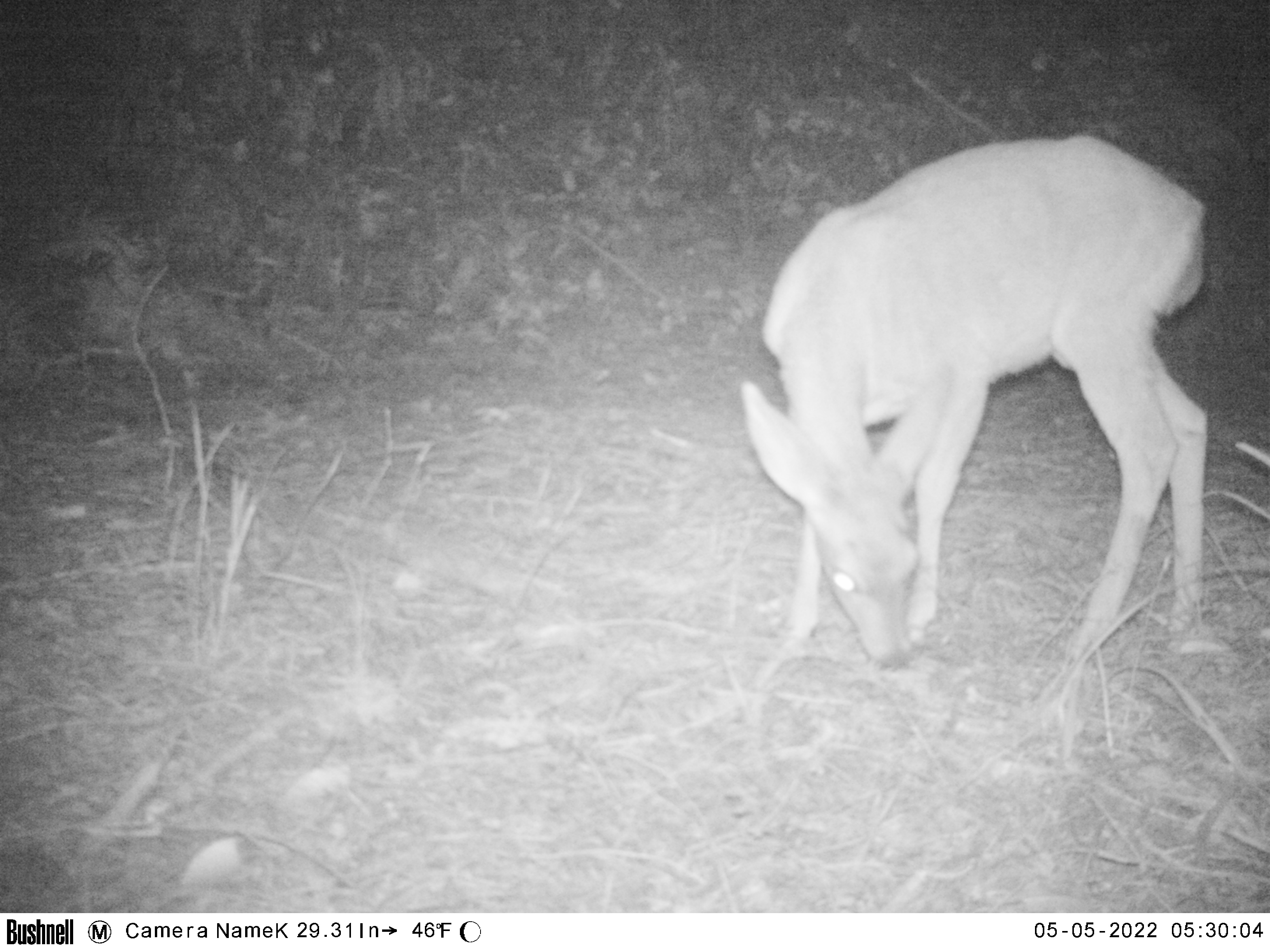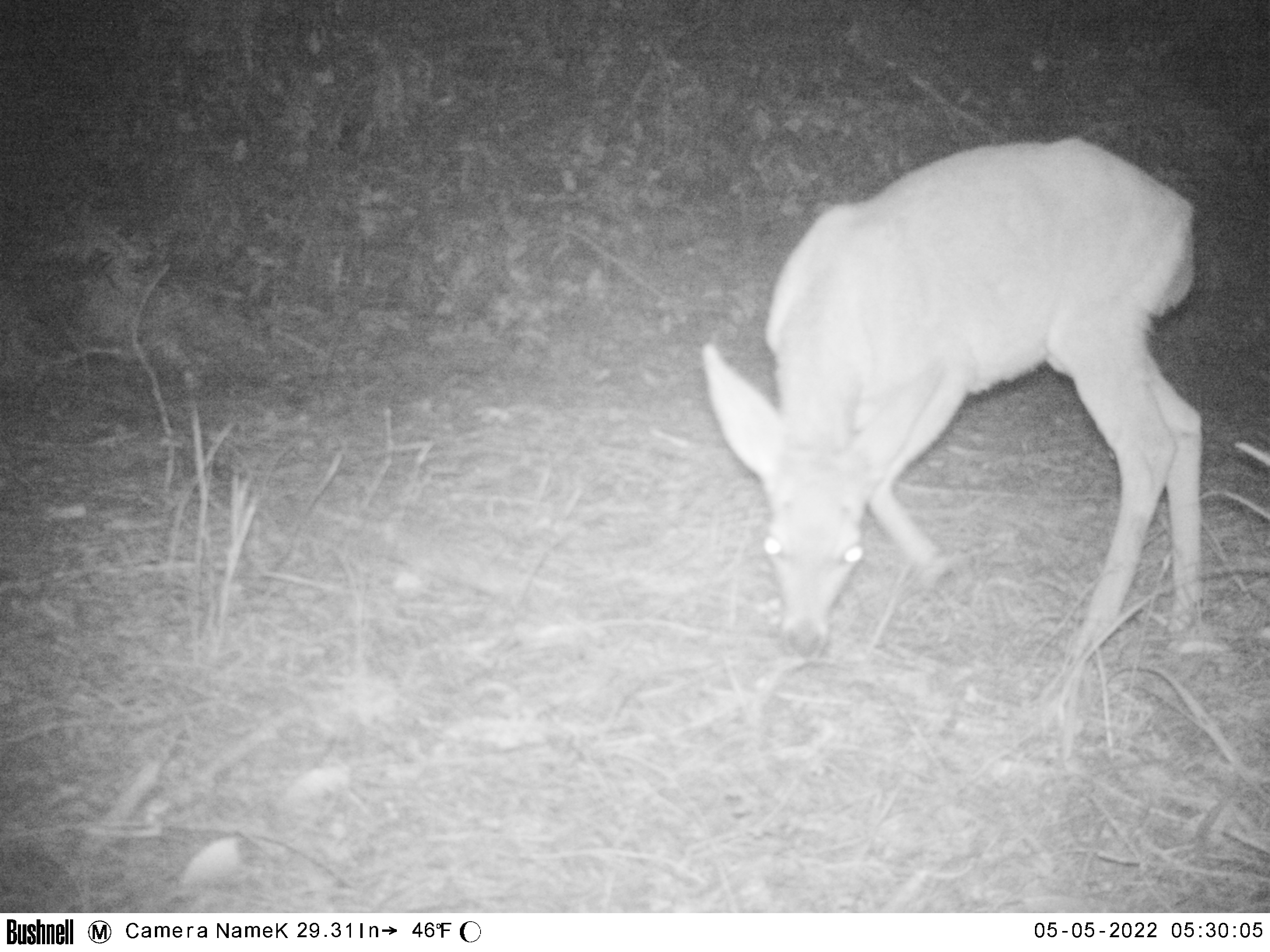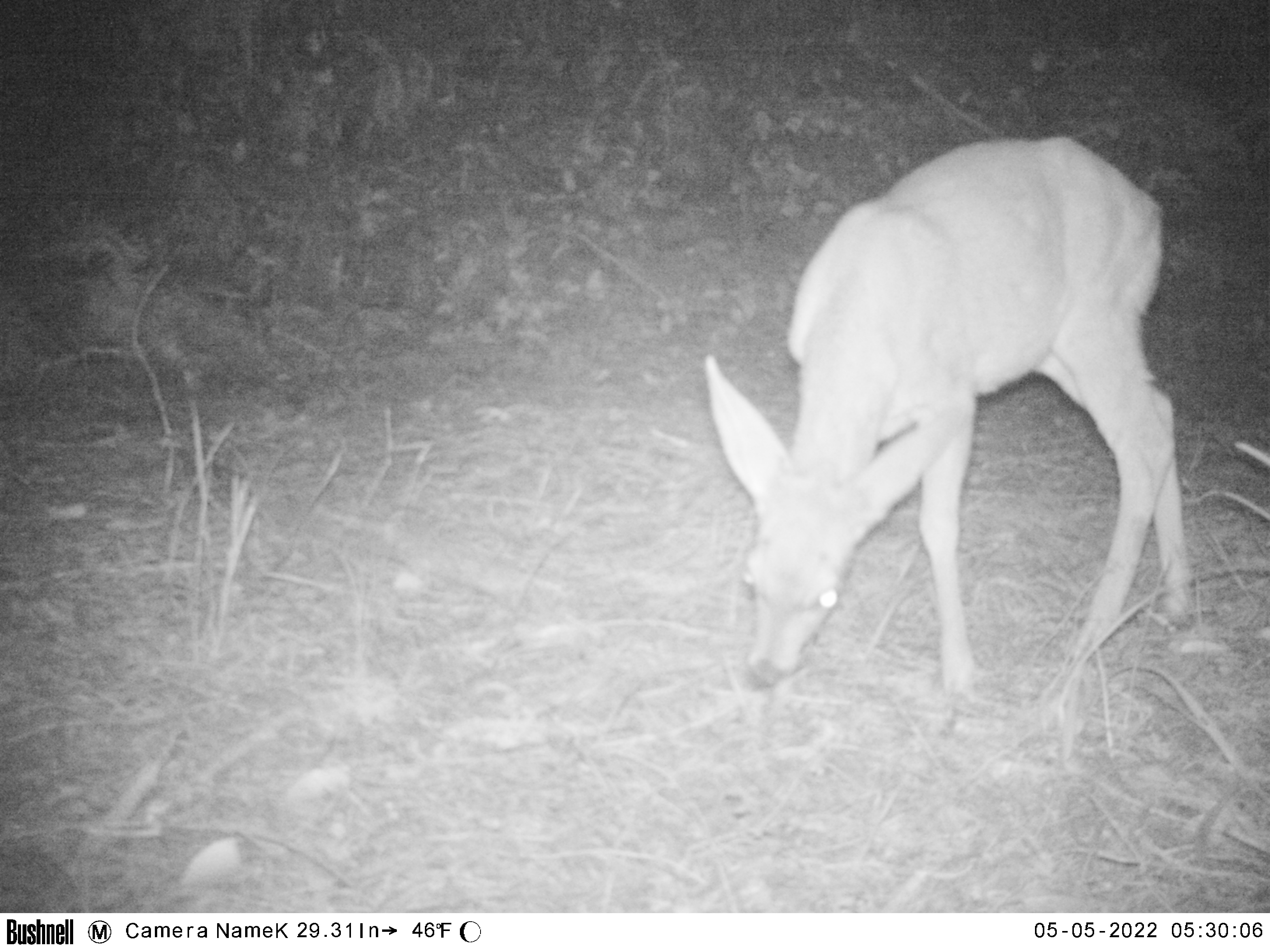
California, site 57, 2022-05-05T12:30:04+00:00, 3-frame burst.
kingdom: Animalia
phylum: Chordata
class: Mammalia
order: Artiodactyla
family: Cervidae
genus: Odocoileus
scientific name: Odocoileus hemionus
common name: mule deer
Mule deer (Odocoileus hemionus).